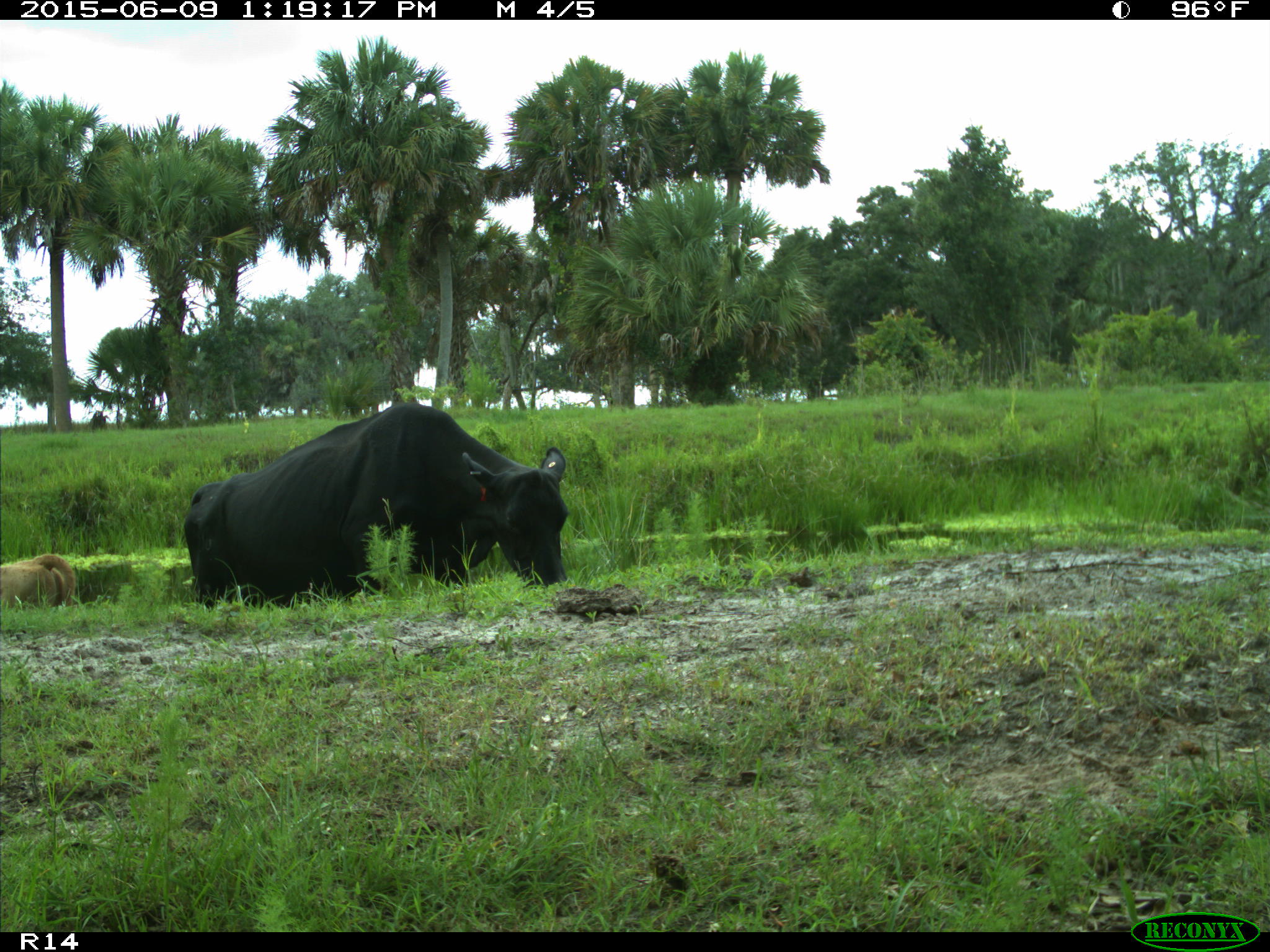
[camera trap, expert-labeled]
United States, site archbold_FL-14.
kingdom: Animalia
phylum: Chordata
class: Mammalia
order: Artiodactyla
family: Bovidae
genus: Bos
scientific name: Bos taurus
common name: domestic cow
Bos taurus (domestic cow).